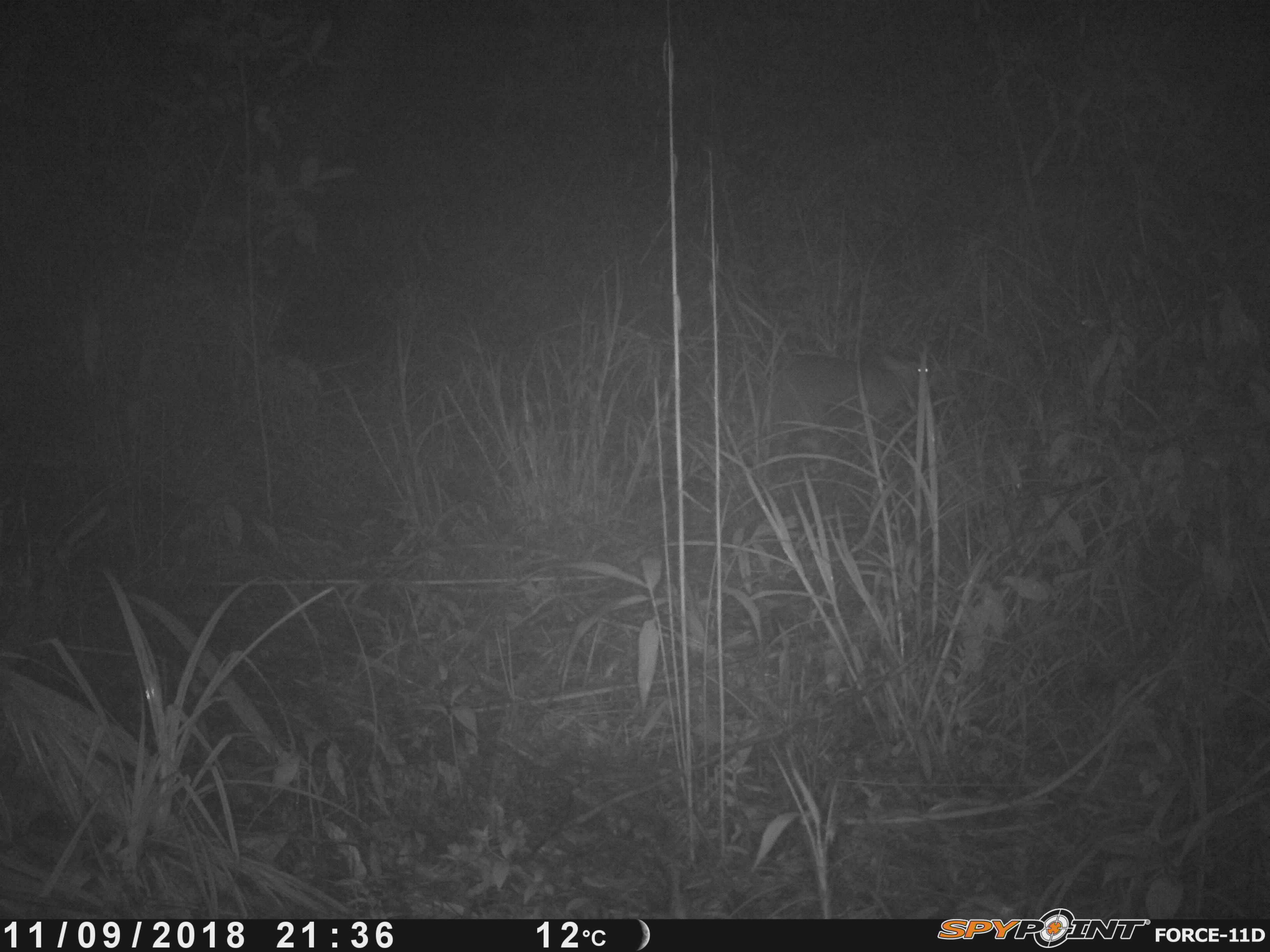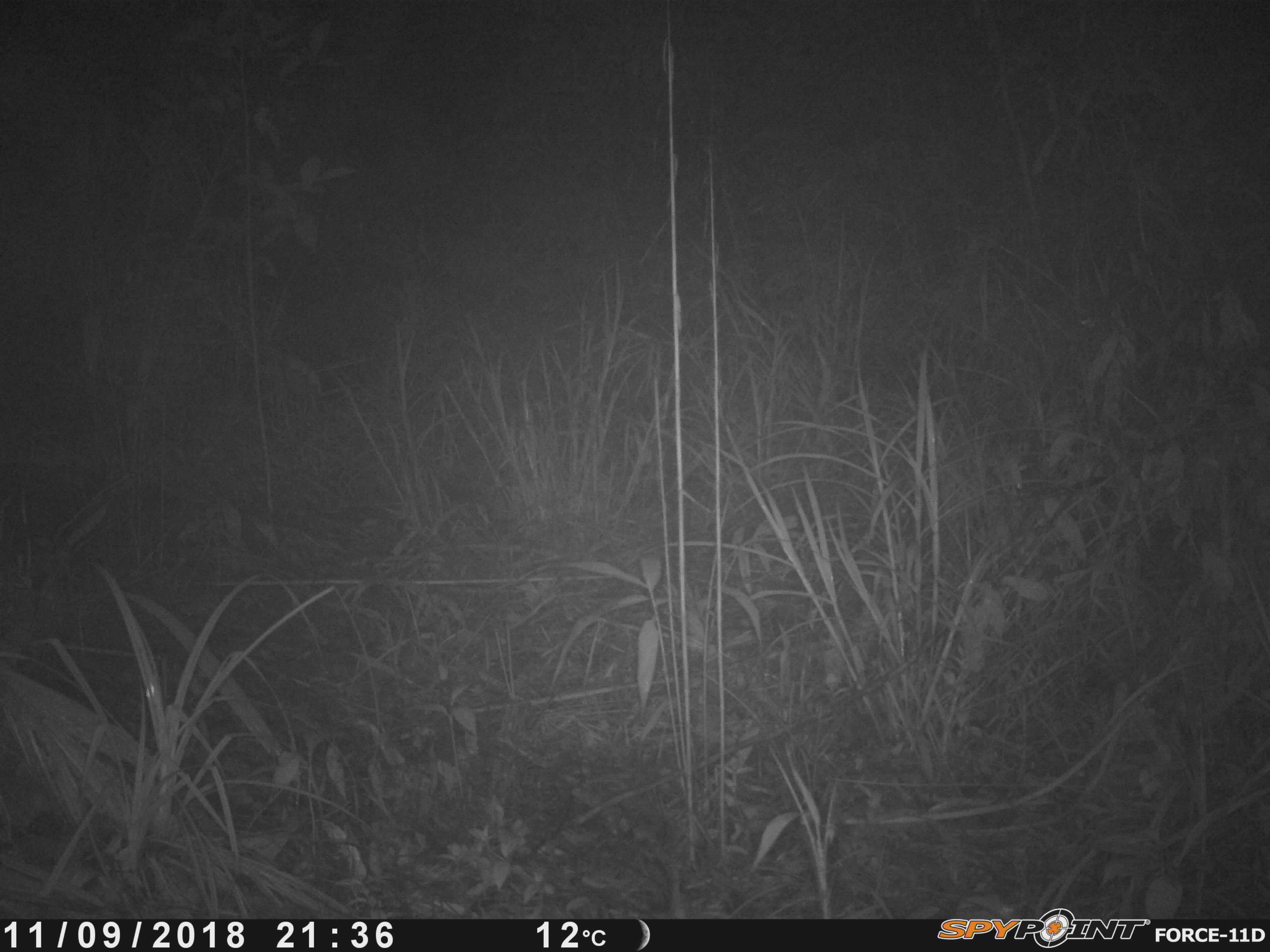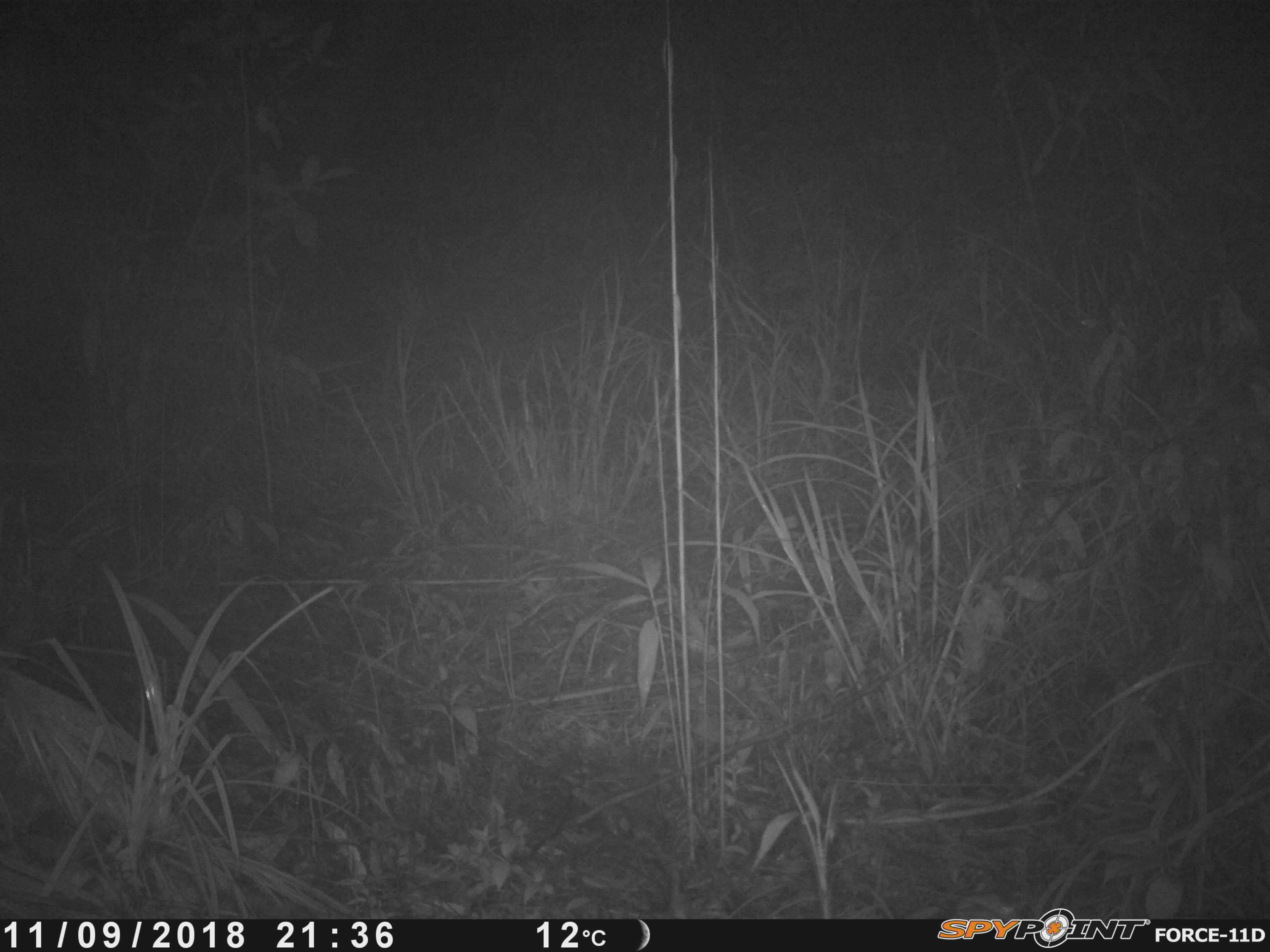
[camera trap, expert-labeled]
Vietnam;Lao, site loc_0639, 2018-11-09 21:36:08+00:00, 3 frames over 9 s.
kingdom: Animalia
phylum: Chordata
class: Mammalia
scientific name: Mammalia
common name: mammal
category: unidentified mammal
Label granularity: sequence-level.